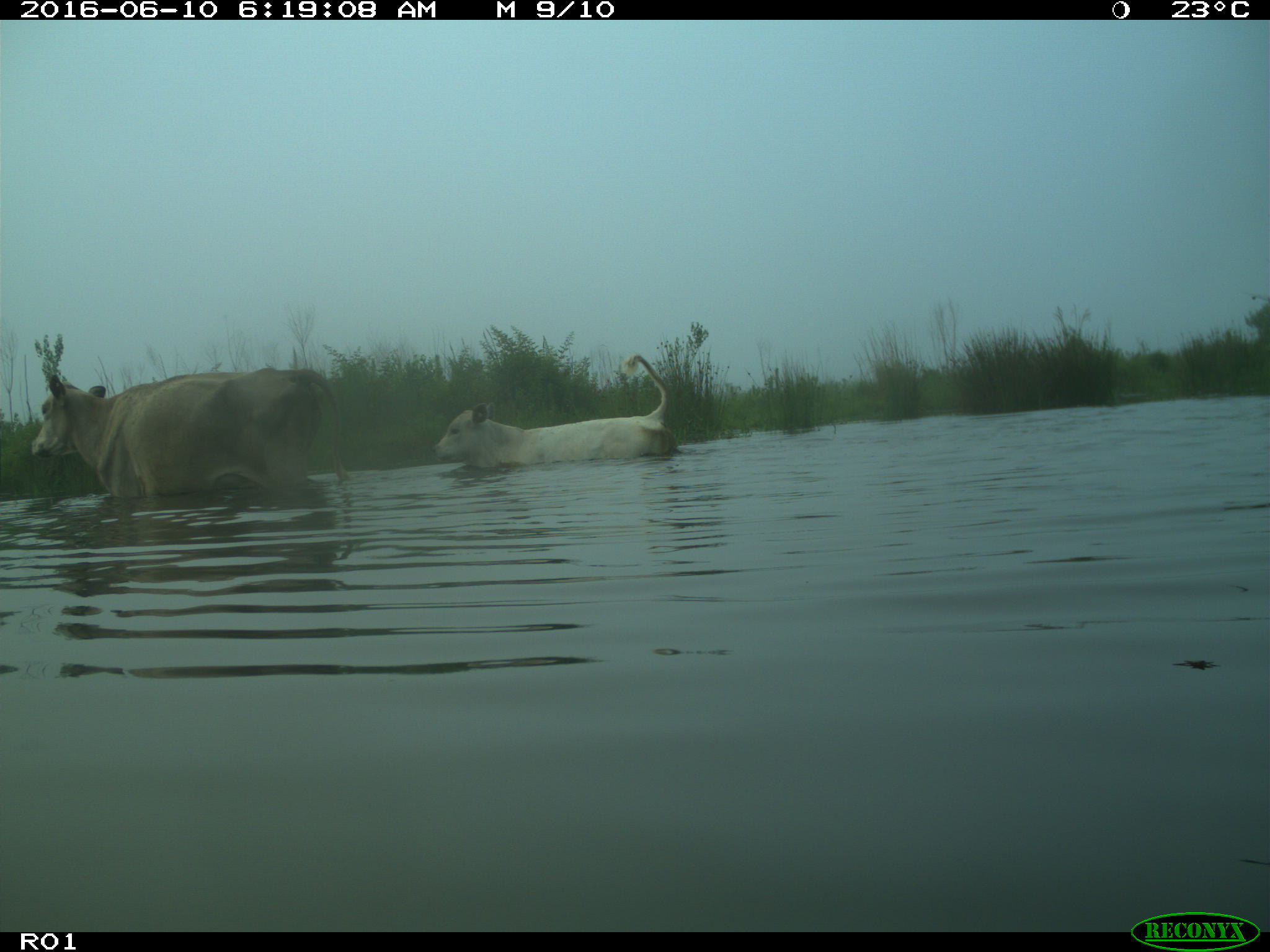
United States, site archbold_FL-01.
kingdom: Animalia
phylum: Chordata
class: Mammalia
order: Artiodactyla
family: Bovidae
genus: Bos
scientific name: Bos taurus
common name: domestic cow